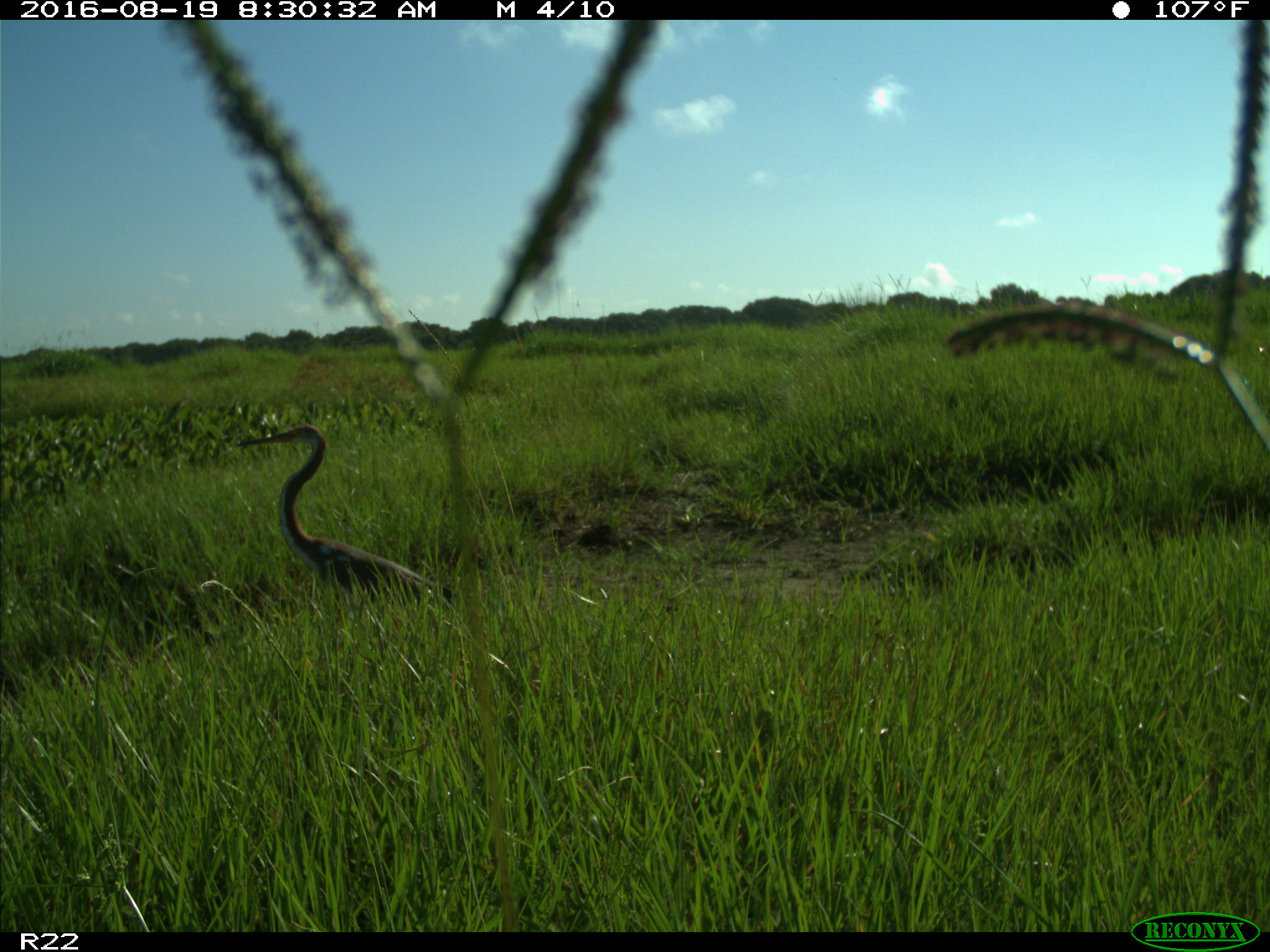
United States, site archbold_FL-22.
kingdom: Animalia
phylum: Chordata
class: Aves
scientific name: Aves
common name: birds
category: unidentified bird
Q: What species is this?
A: Unidentified bird (birds) (Aves).